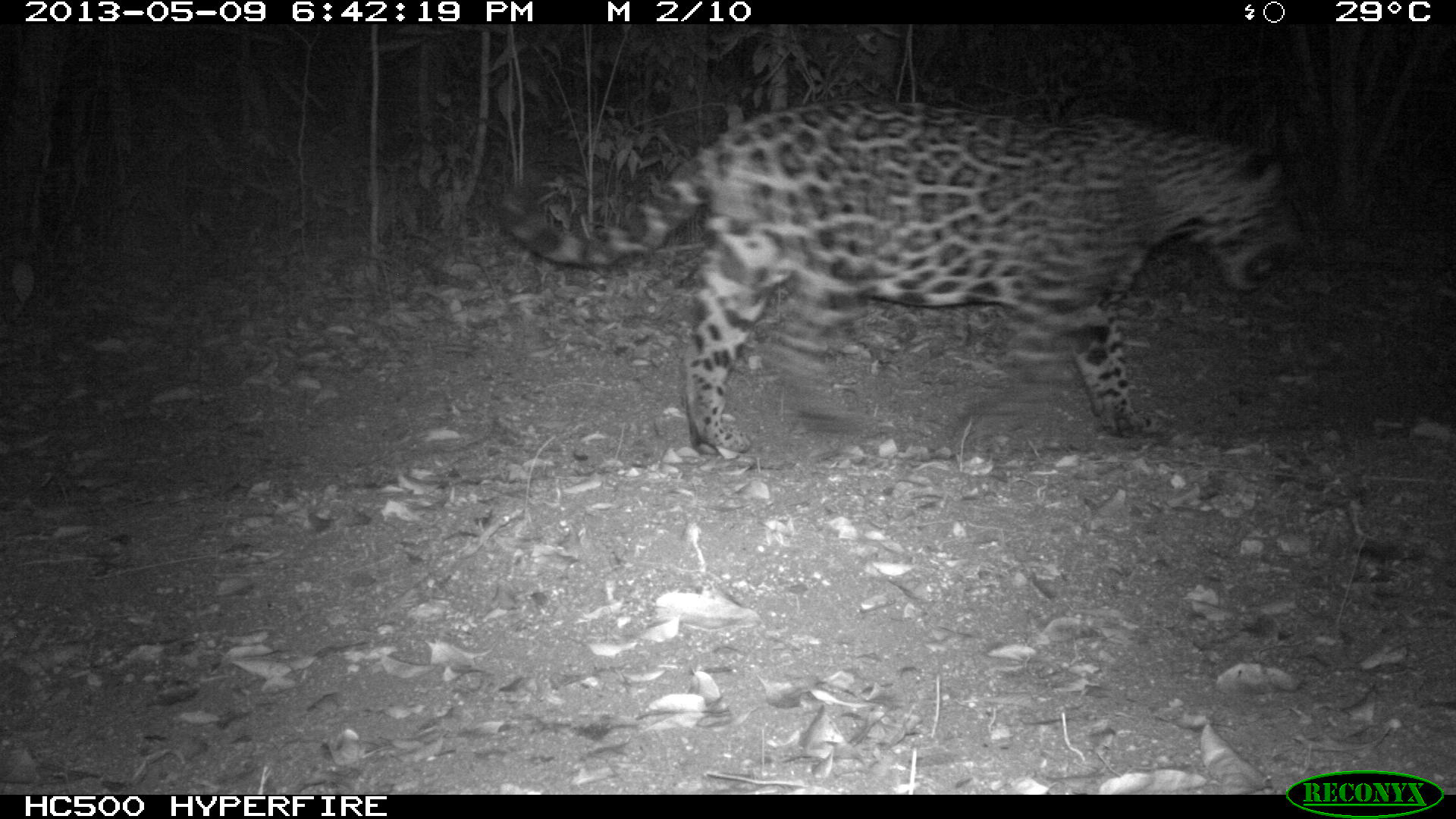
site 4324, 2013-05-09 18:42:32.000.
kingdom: Animalia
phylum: Chordata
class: Mammalia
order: Carnivora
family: Felidae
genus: Panthera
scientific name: Panthera onca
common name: jaguar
Panthera onca (jaguar), count 1, sex male.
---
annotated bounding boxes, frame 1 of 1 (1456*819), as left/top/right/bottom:
panthera onca: 490/97/1308/461